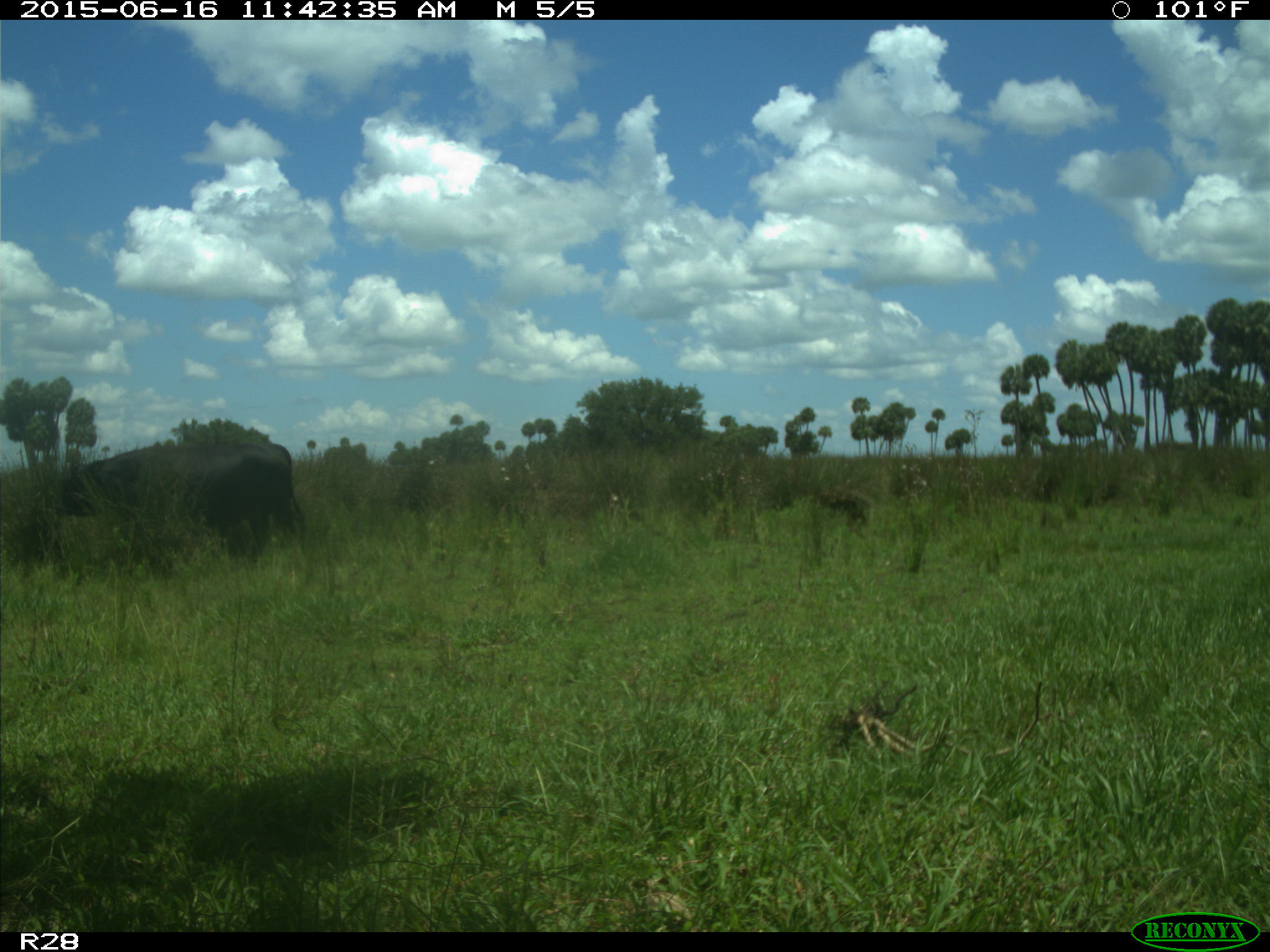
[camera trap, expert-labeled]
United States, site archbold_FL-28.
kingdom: Animalia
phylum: Chordata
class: Mammalia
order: Artiodactyla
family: Bovidae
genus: Bos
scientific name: Bos taurus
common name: domestic cow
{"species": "Bos taurus (domestic cow)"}